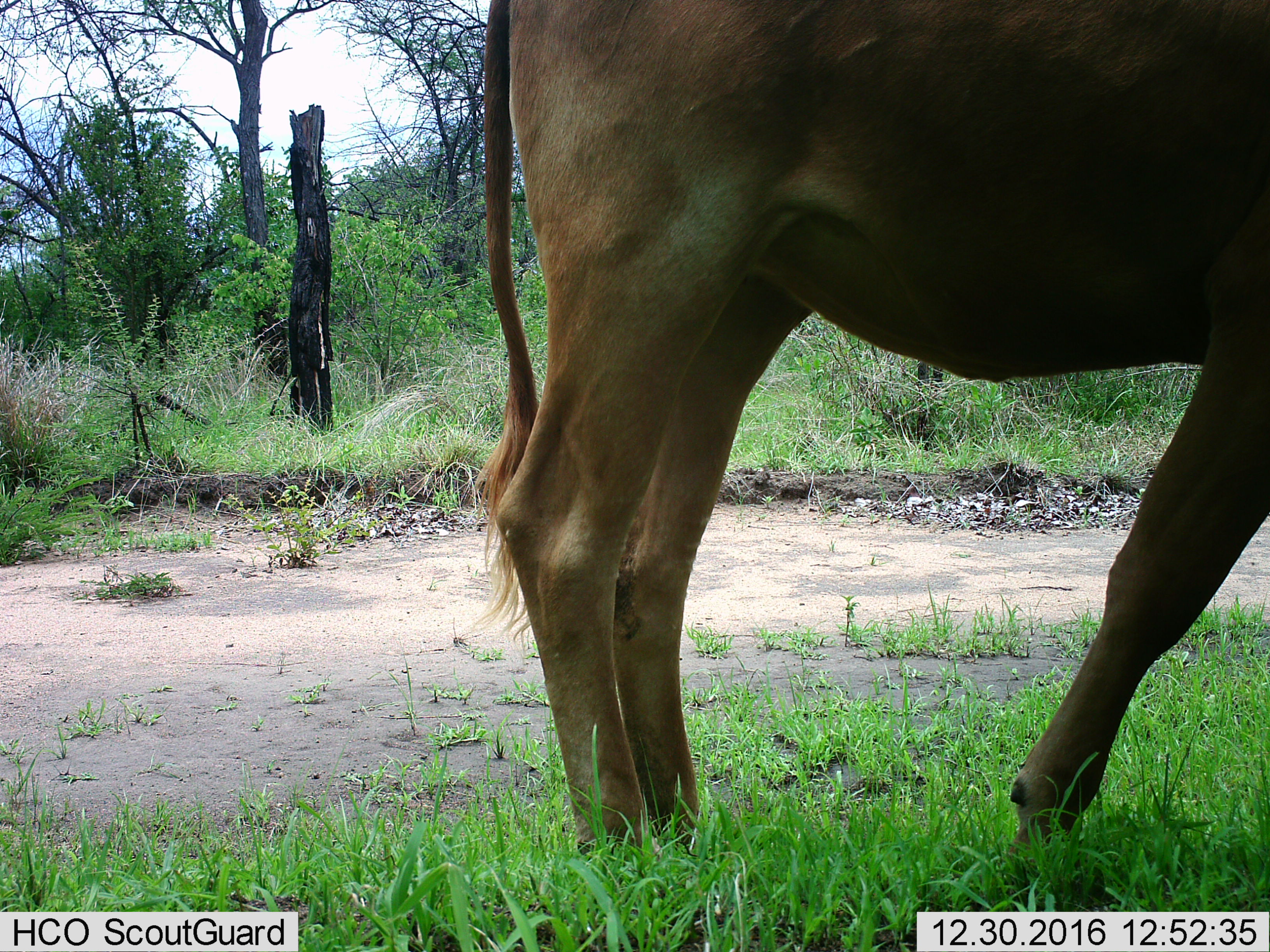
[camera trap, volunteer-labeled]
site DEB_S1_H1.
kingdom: Animalia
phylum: Chordata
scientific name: Vertebrata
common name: domestic animal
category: domesticanimal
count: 1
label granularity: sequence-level